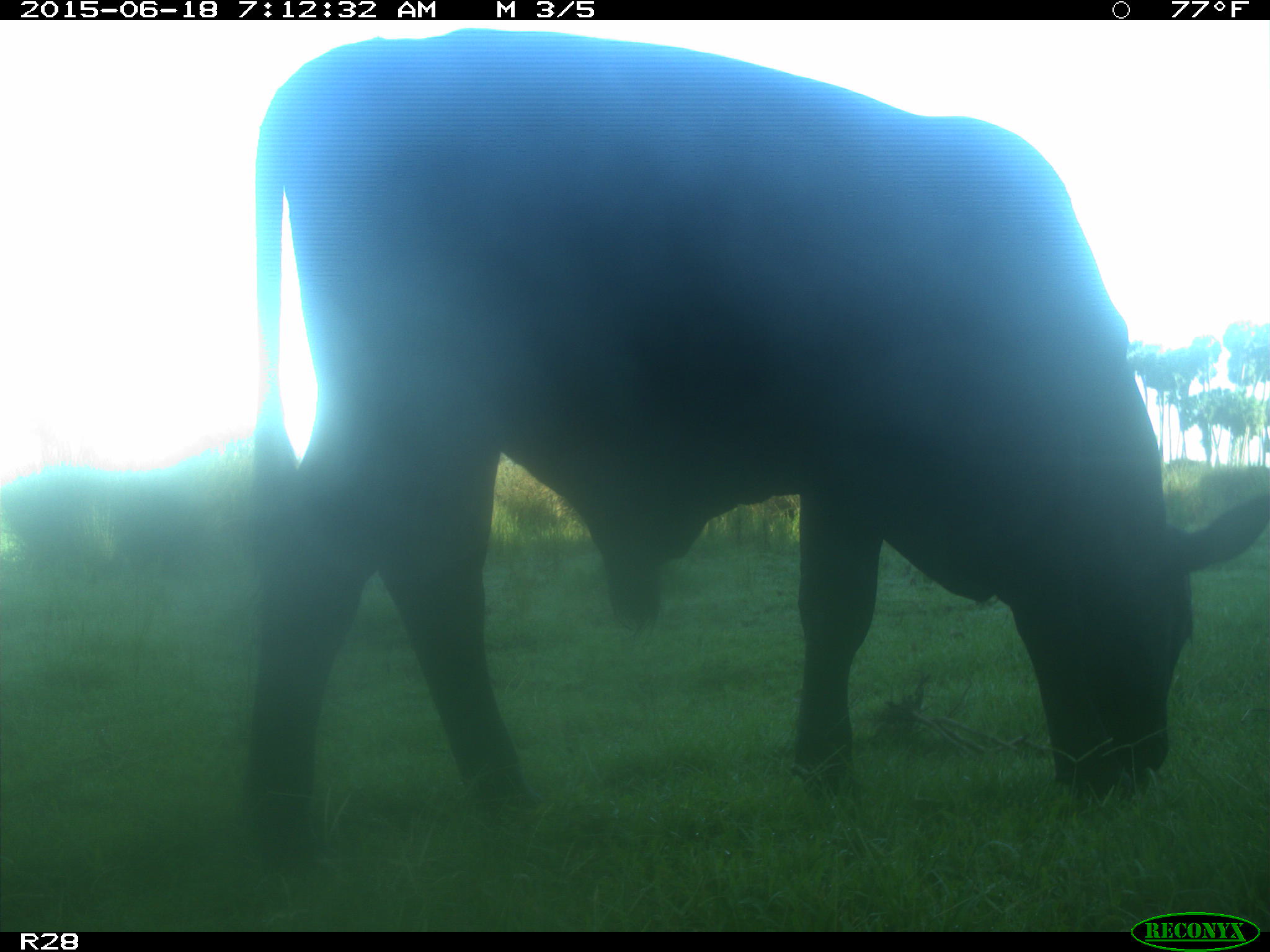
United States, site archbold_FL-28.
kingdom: Animalia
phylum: Chordata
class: Mammalia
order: Artiodactyla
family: Bovidae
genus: Bos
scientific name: Bos taurus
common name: domestic cow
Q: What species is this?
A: Bos taurus (domestic cow).